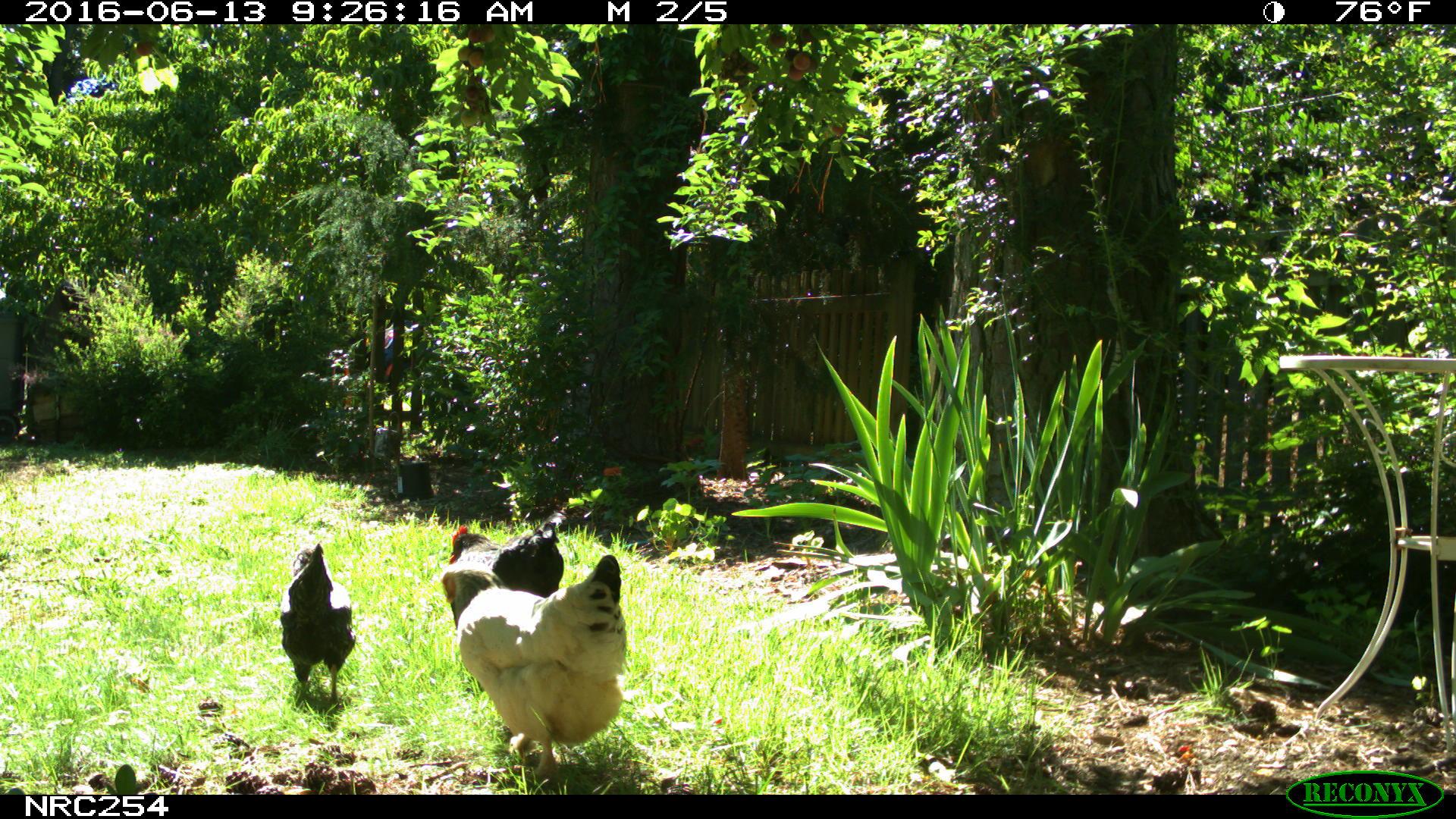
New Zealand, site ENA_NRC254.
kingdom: Animalia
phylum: Chordata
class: Aves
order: Galliformes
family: Phasianidae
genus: Gallus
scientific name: Gallus gallus domesticus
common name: chicken